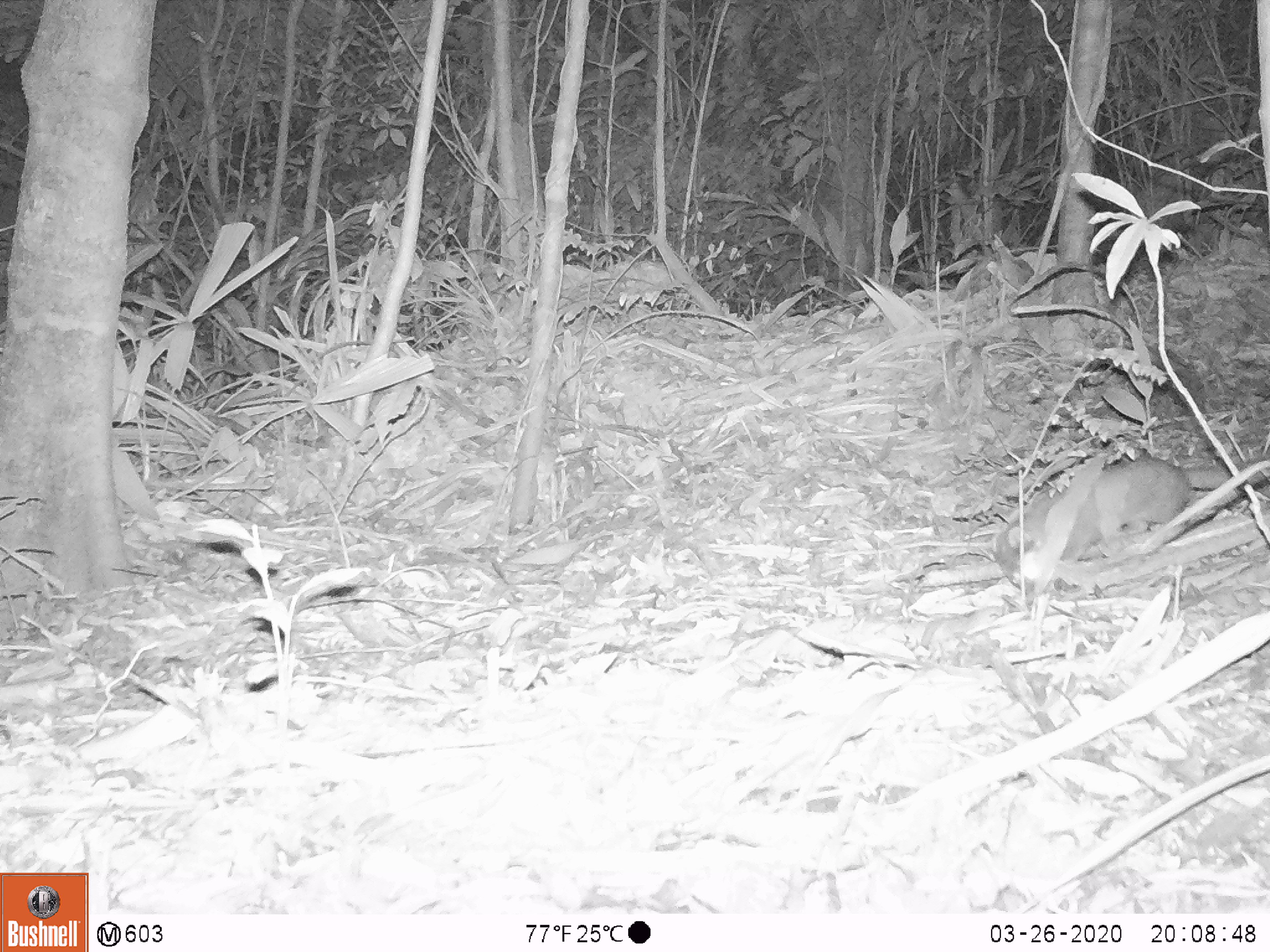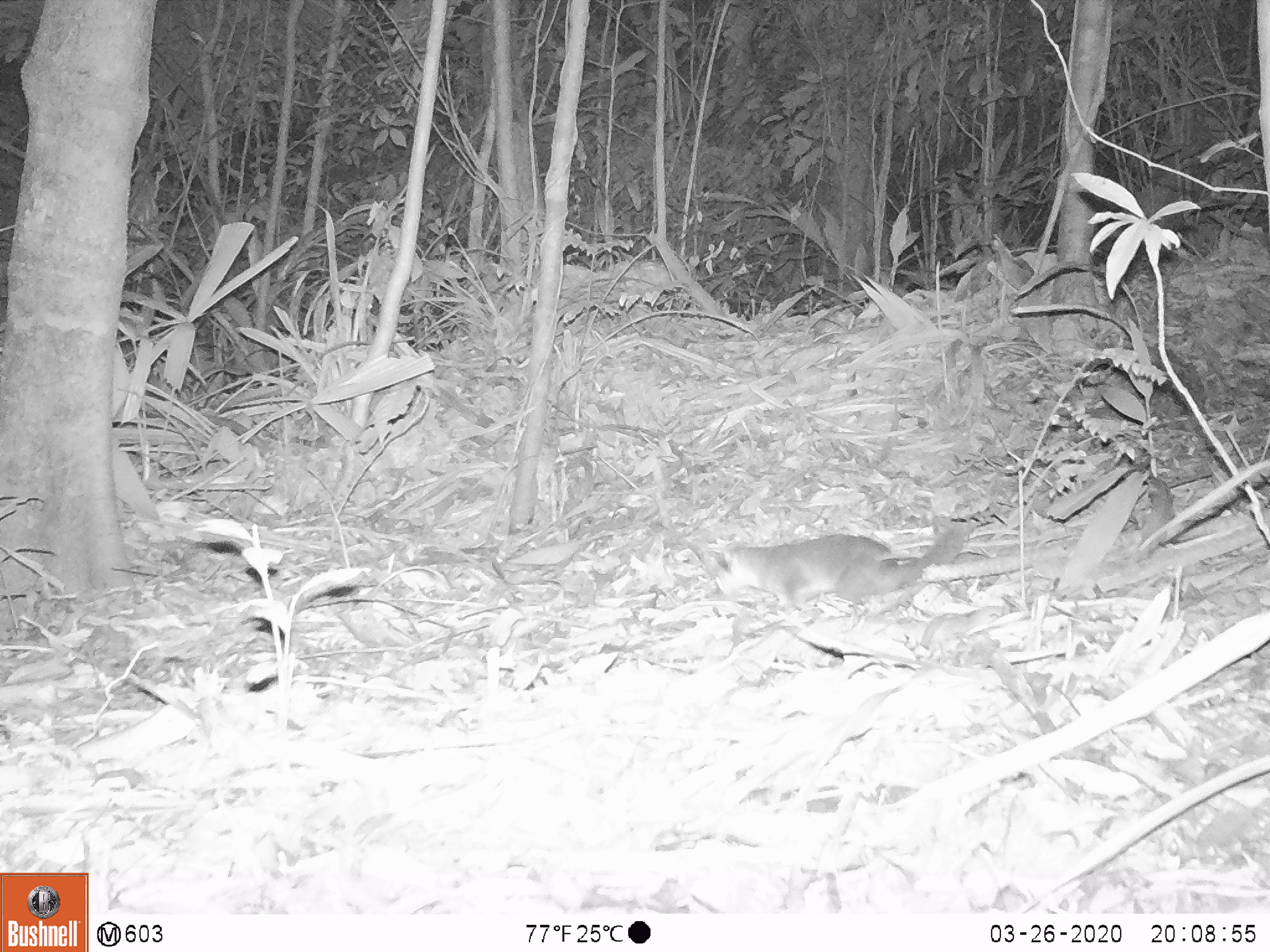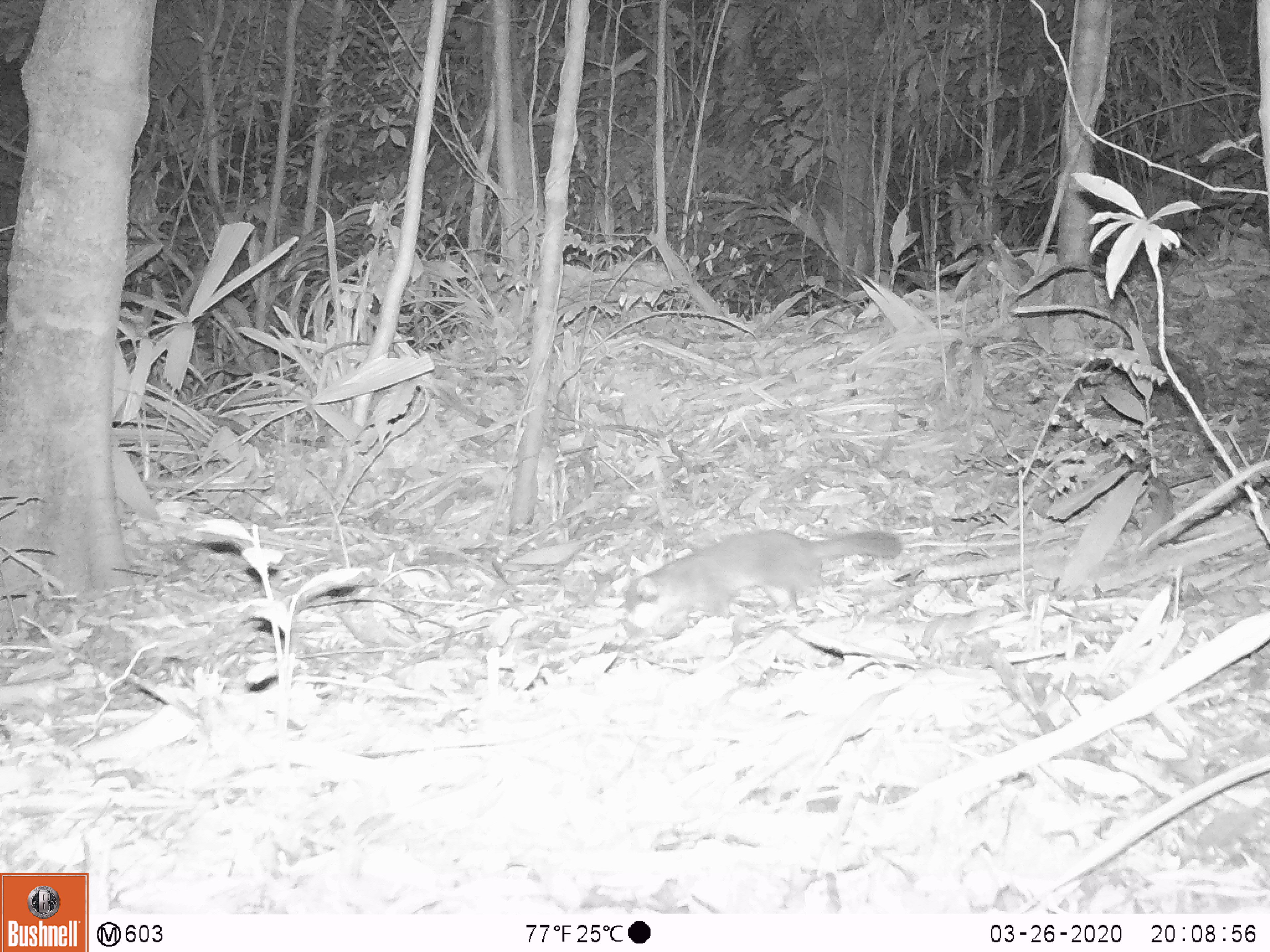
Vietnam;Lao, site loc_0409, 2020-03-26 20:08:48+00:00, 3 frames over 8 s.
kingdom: Animalia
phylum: Chordata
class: Mammalia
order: Carnivora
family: Mustelidae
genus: Melogale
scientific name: Melogale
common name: ferret badger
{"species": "ferret badger (Melogale)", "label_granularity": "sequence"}